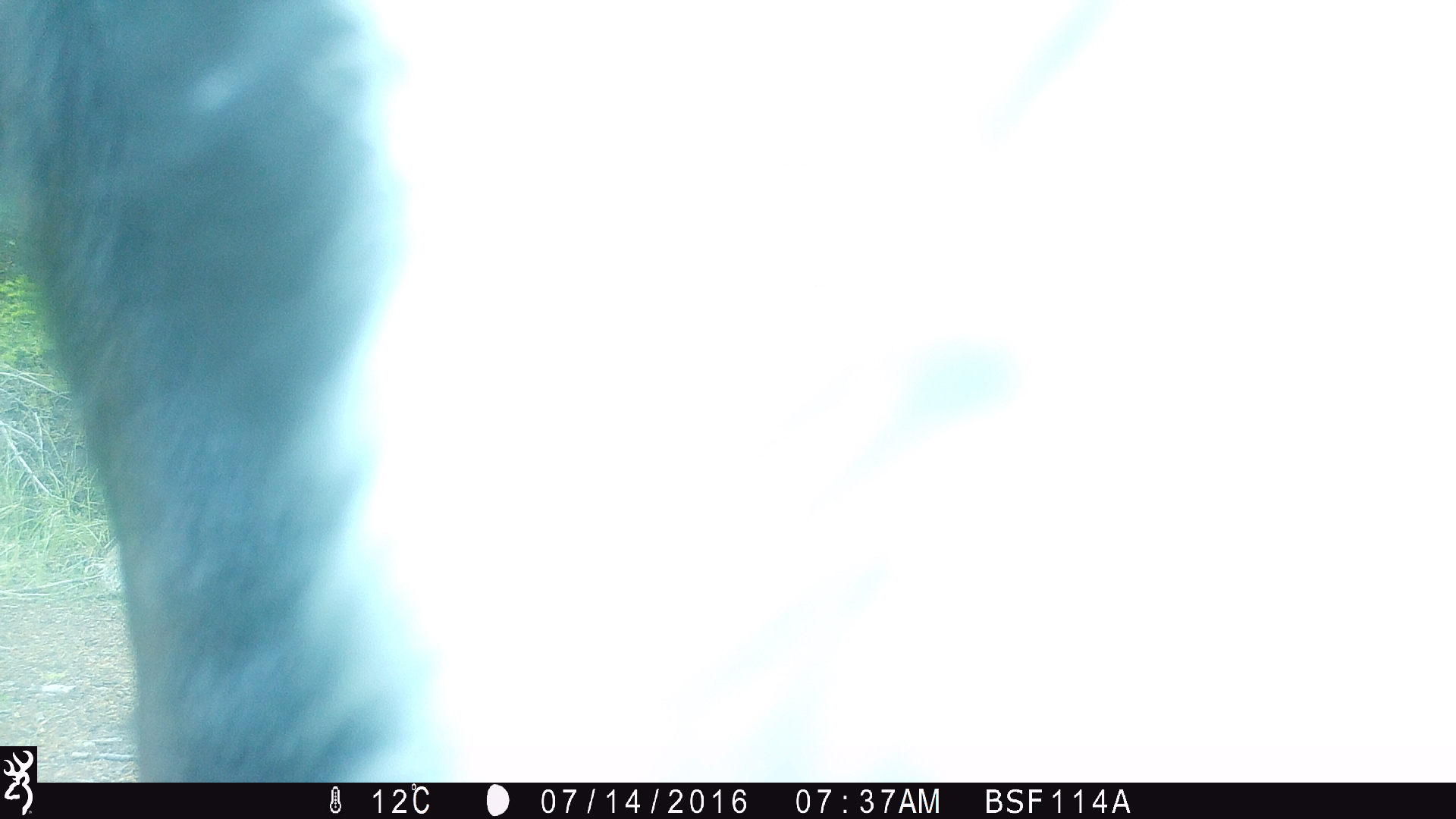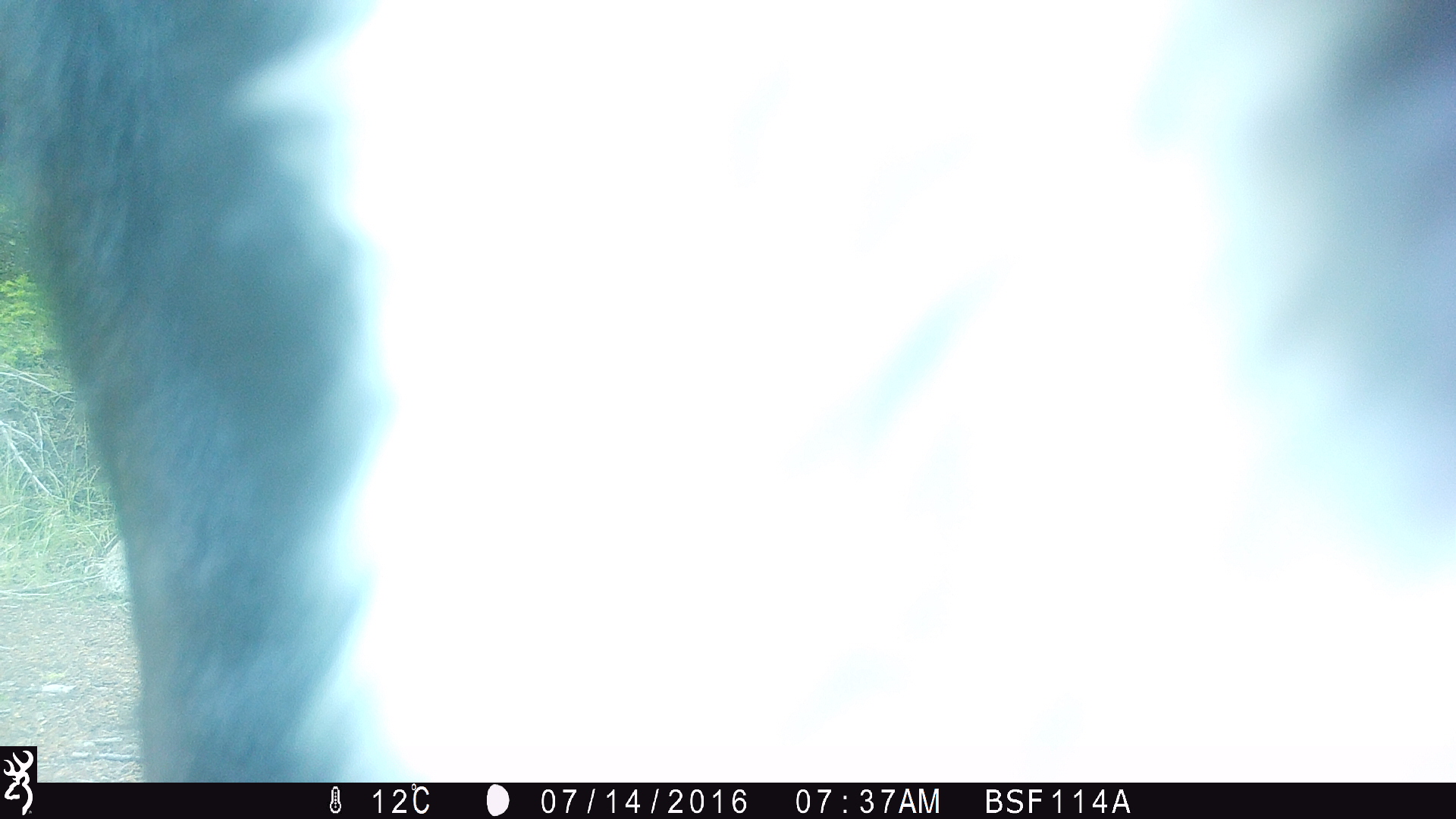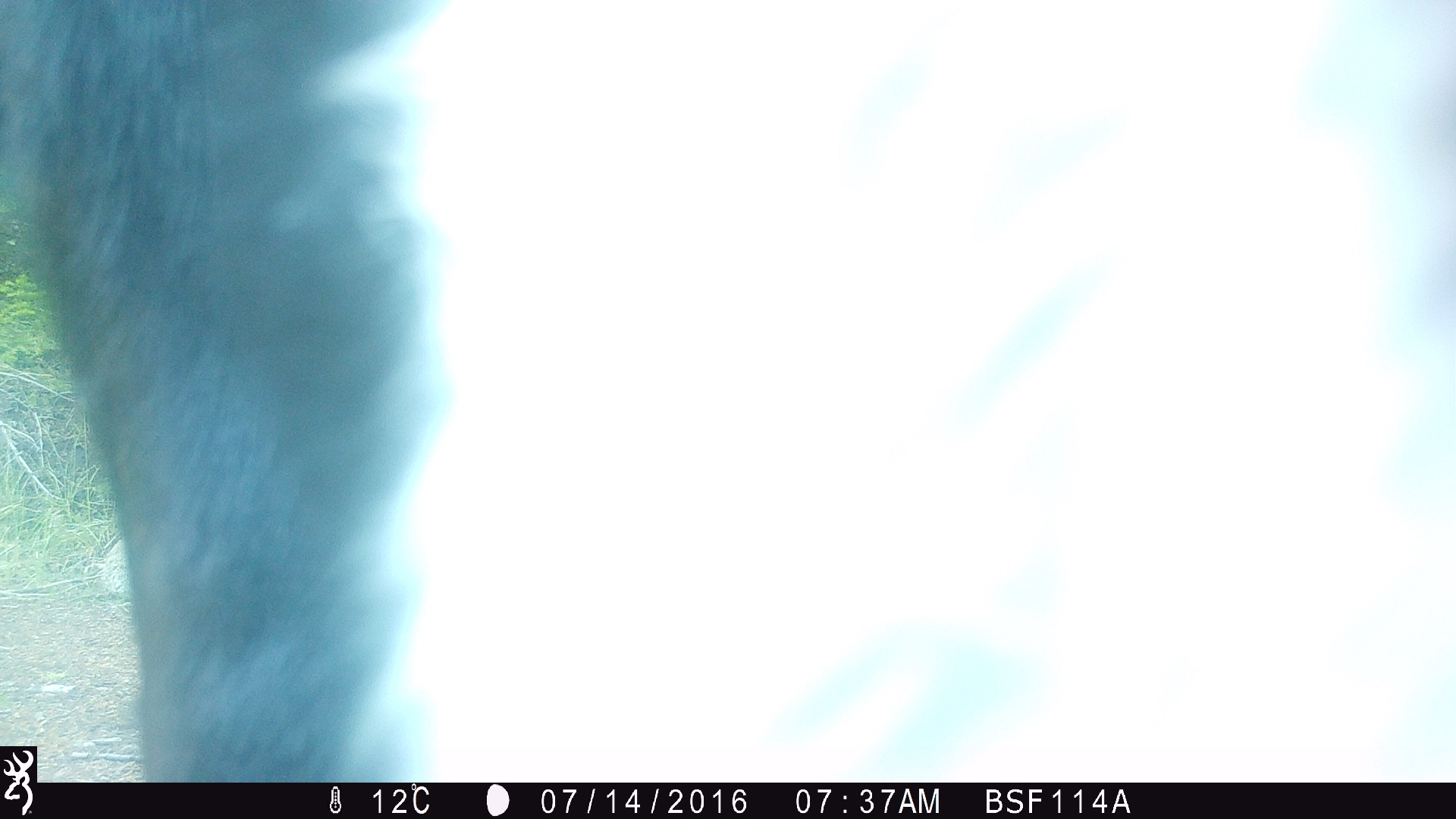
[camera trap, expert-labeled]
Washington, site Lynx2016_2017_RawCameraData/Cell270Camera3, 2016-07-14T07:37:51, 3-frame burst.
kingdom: Animalia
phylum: Chordata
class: Mammalia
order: Artiodactyla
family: Bovidae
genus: Bos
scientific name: Bos taurus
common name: domestic cattle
Domestic cattle (Bos taurus). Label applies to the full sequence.